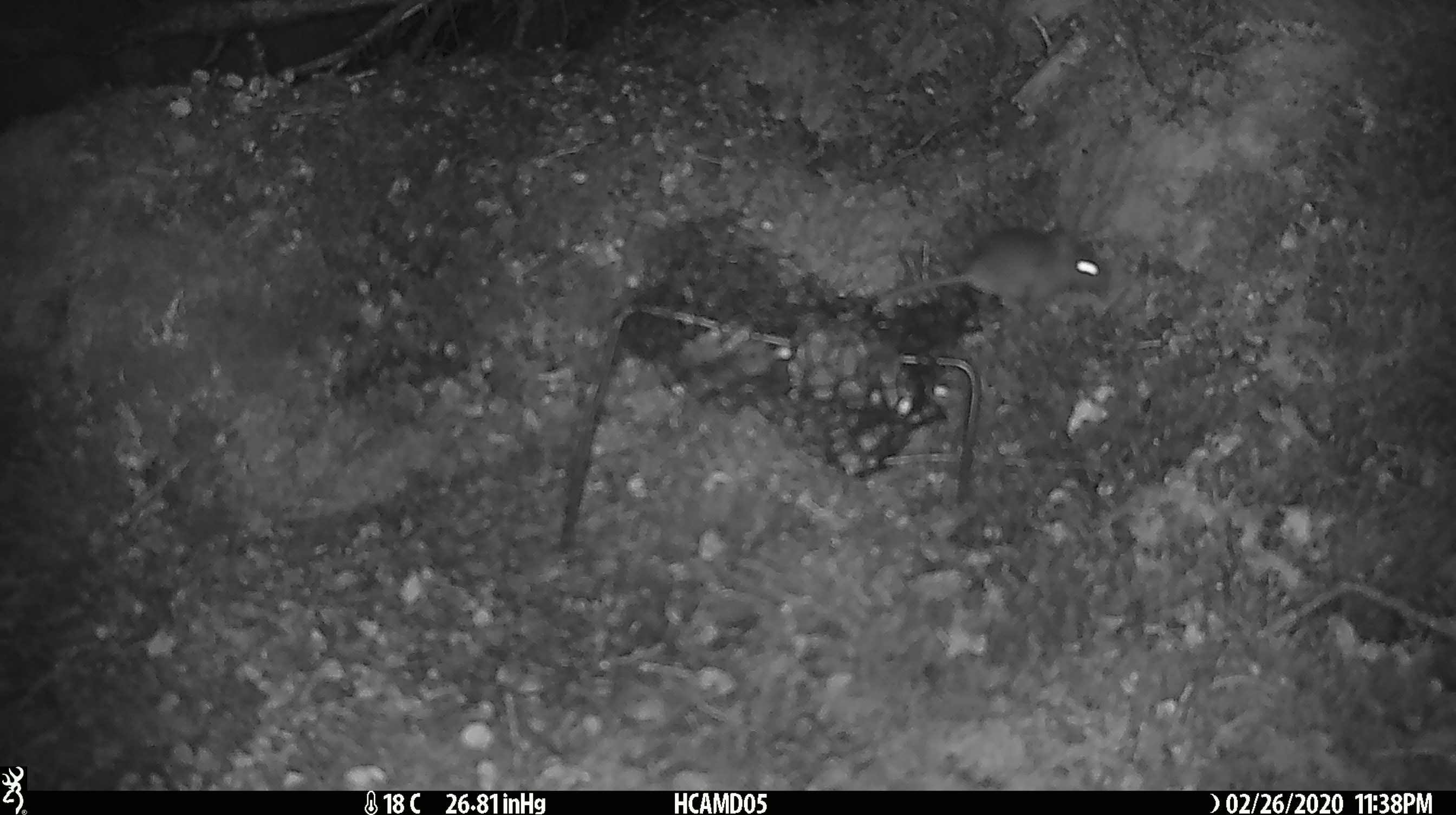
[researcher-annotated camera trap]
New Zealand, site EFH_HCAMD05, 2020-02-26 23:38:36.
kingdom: Animalia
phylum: Chordata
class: Mammalia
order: Rodentia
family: Muridae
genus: Mus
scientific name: Mus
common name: mouse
Mouse (Mus).